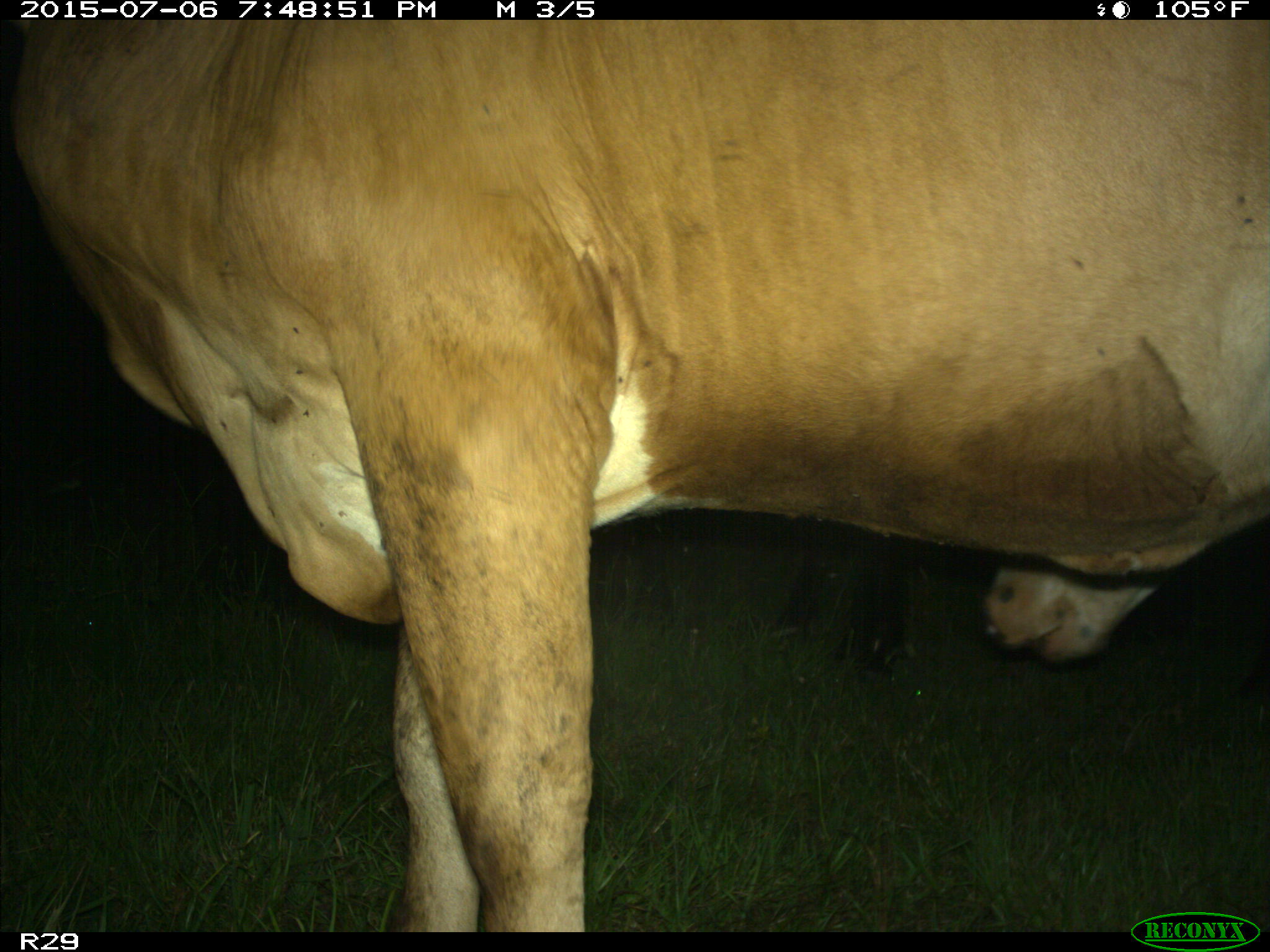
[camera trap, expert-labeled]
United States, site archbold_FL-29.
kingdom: Animalia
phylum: Chordata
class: Mammalia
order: Artiodactyla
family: Bovidae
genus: Bos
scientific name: Bos taurus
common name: domestic cow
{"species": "Bos taurus (domestic cow)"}